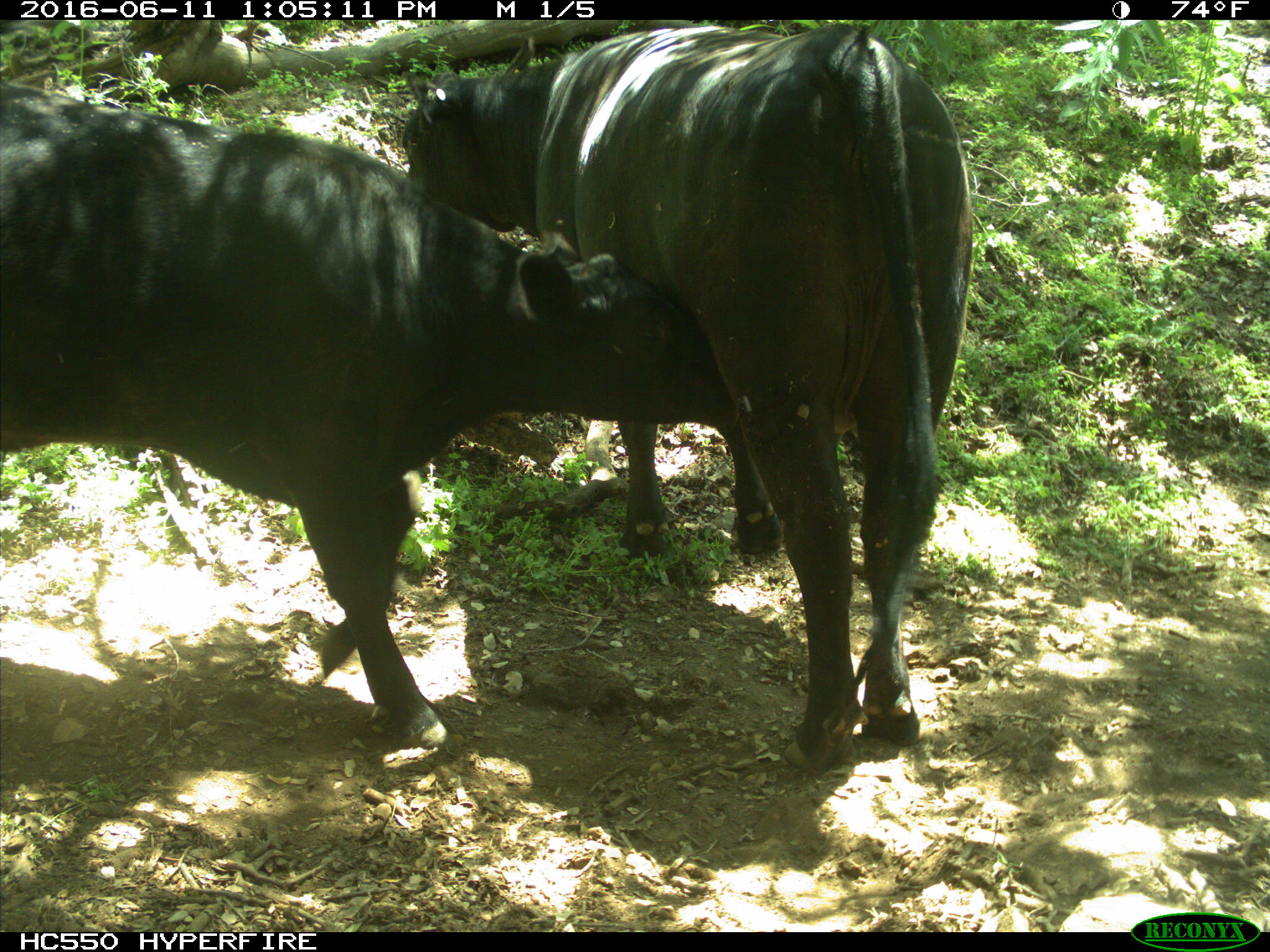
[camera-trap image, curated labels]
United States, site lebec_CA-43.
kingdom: Animalia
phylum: Chordata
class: Mammalia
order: Artiodactyla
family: Bovidae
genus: Bos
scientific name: Bos taurus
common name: domestic cow